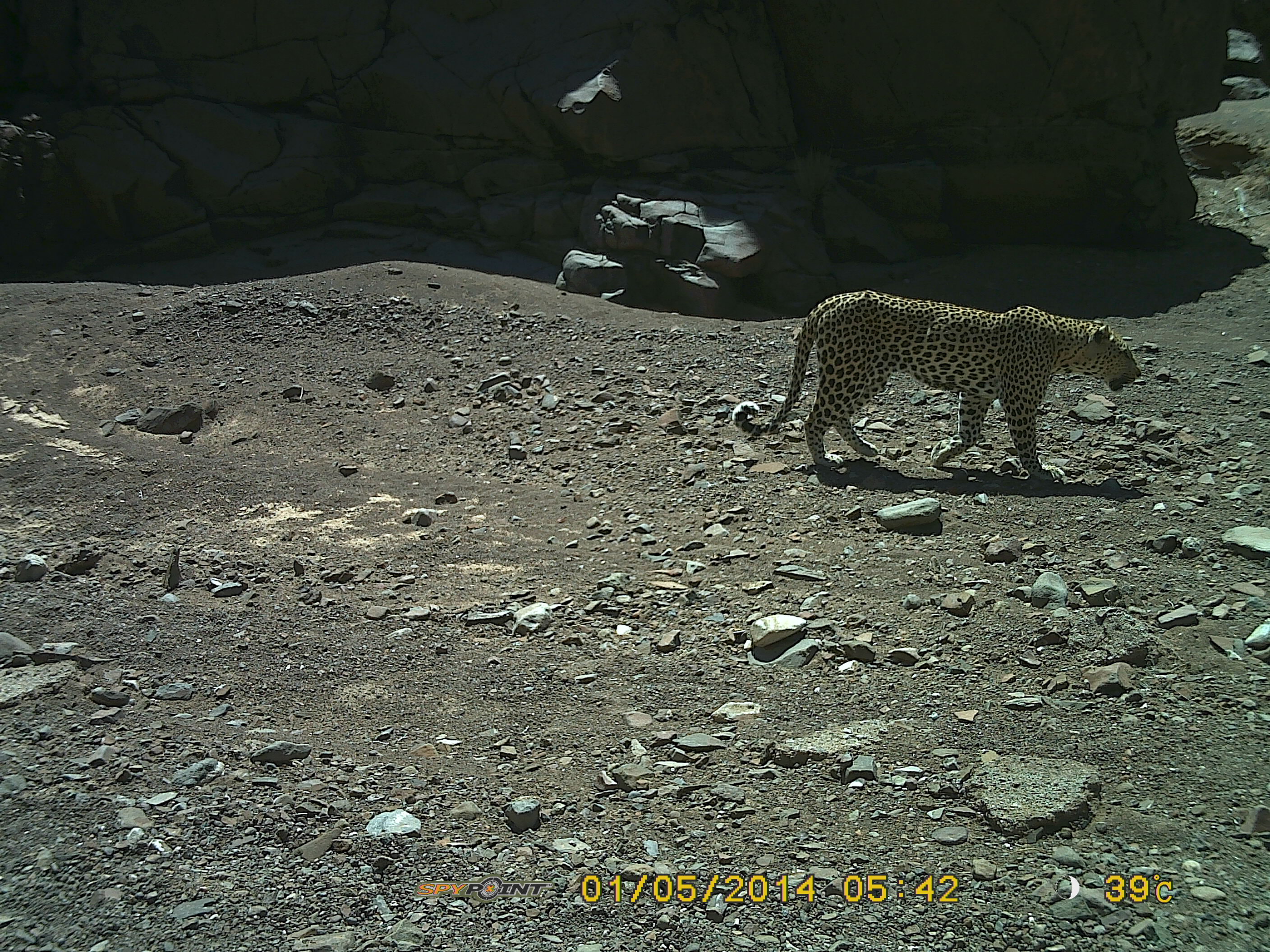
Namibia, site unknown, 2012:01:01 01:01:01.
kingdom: Animalia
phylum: Chordata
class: Mammalia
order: Carnivora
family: Felidae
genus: Panthera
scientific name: Panthera pardus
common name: leopard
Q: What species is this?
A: Panthera pardus (leopard).